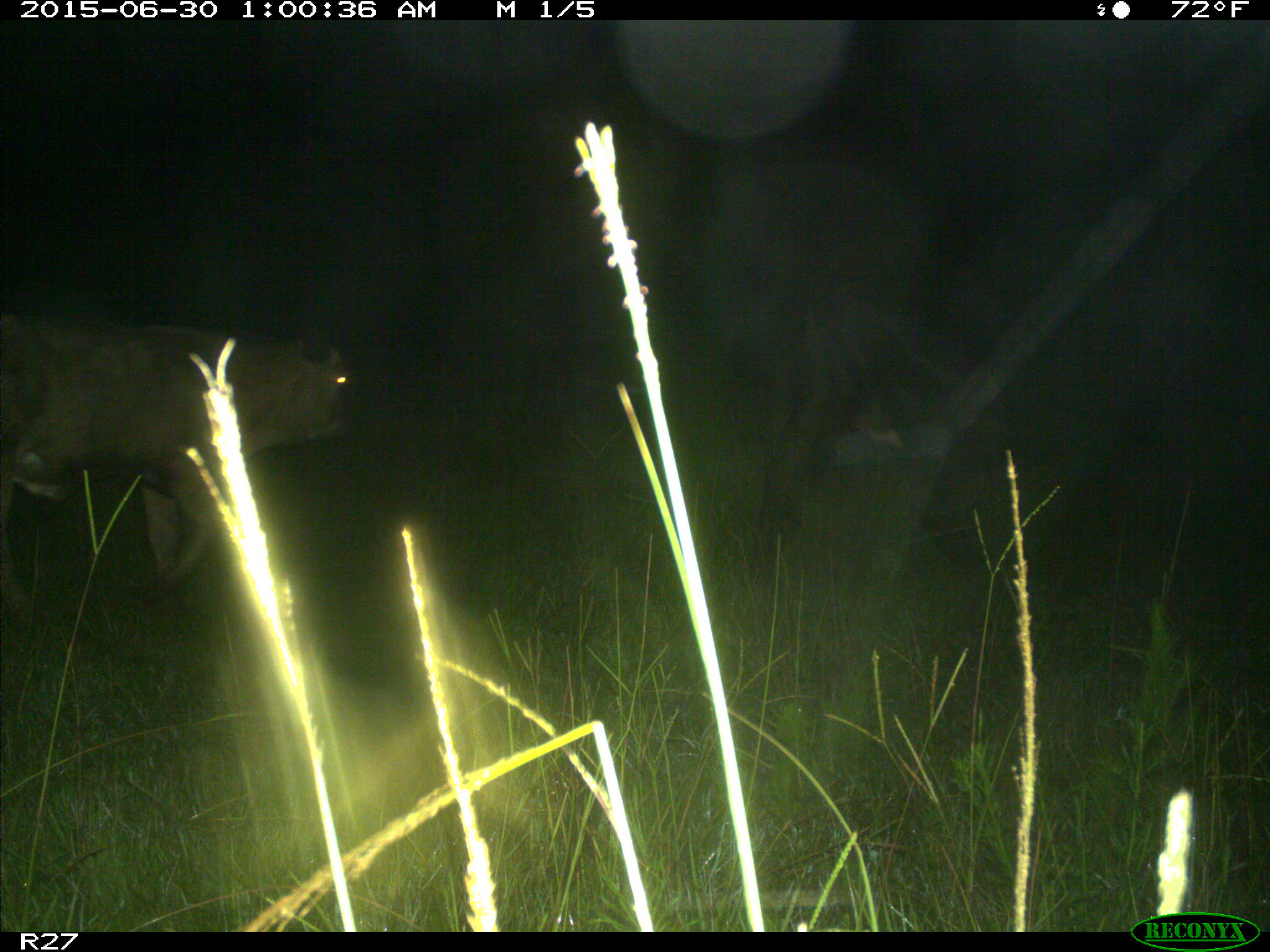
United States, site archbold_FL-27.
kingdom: Animalia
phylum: Chordata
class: Mammalia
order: Artiodactyla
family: Bovidae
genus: Bos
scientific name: Bos taurus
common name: domestic cow